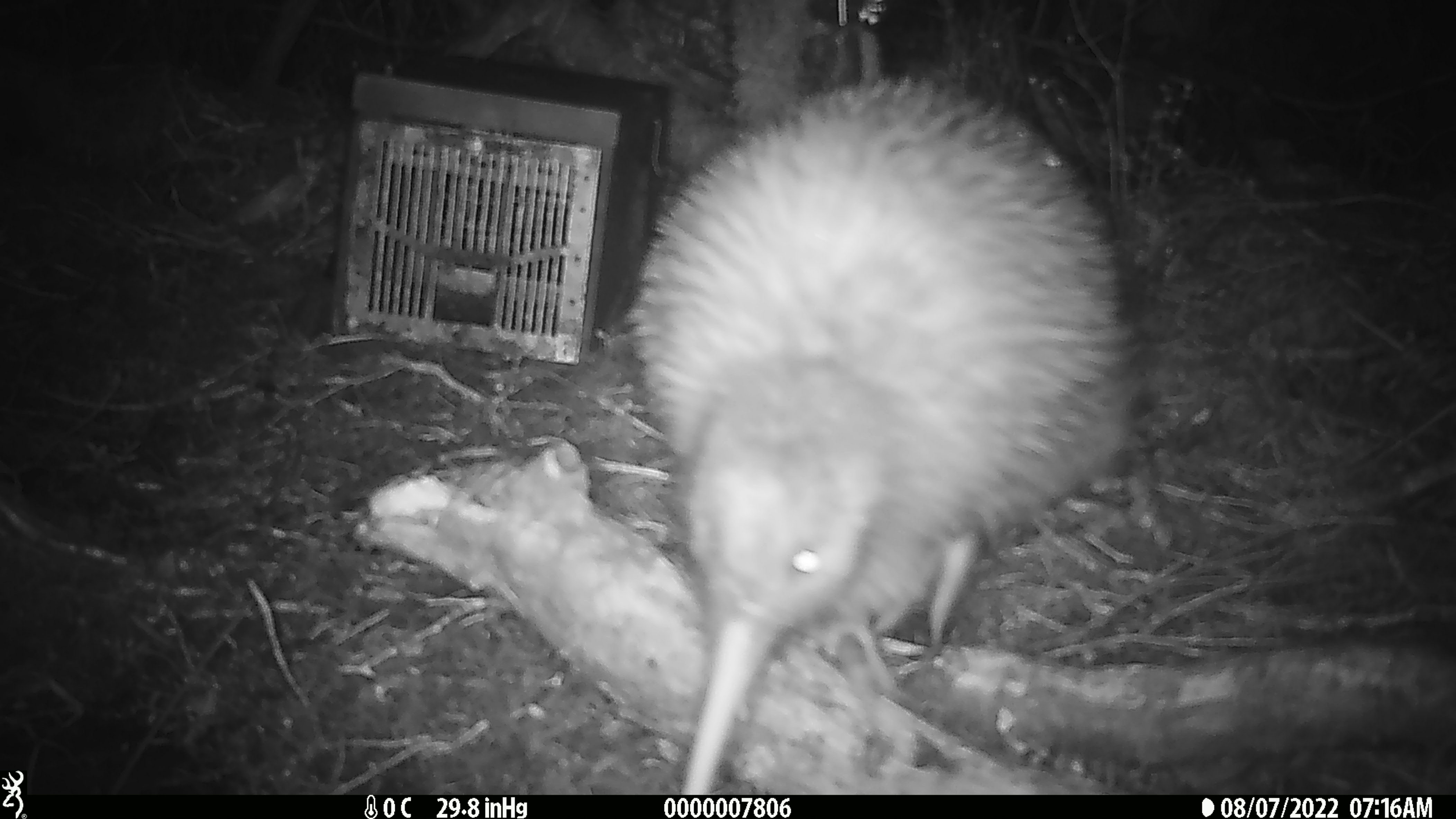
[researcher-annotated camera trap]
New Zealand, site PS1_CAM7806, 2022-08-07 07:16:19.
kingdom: Animalia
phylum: Chordata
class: Aves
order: Apterygiformes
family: Apterygidae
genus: Apteryx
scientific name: Apteryx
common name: kiwi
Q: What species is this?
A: Kiwi (Apteryx).